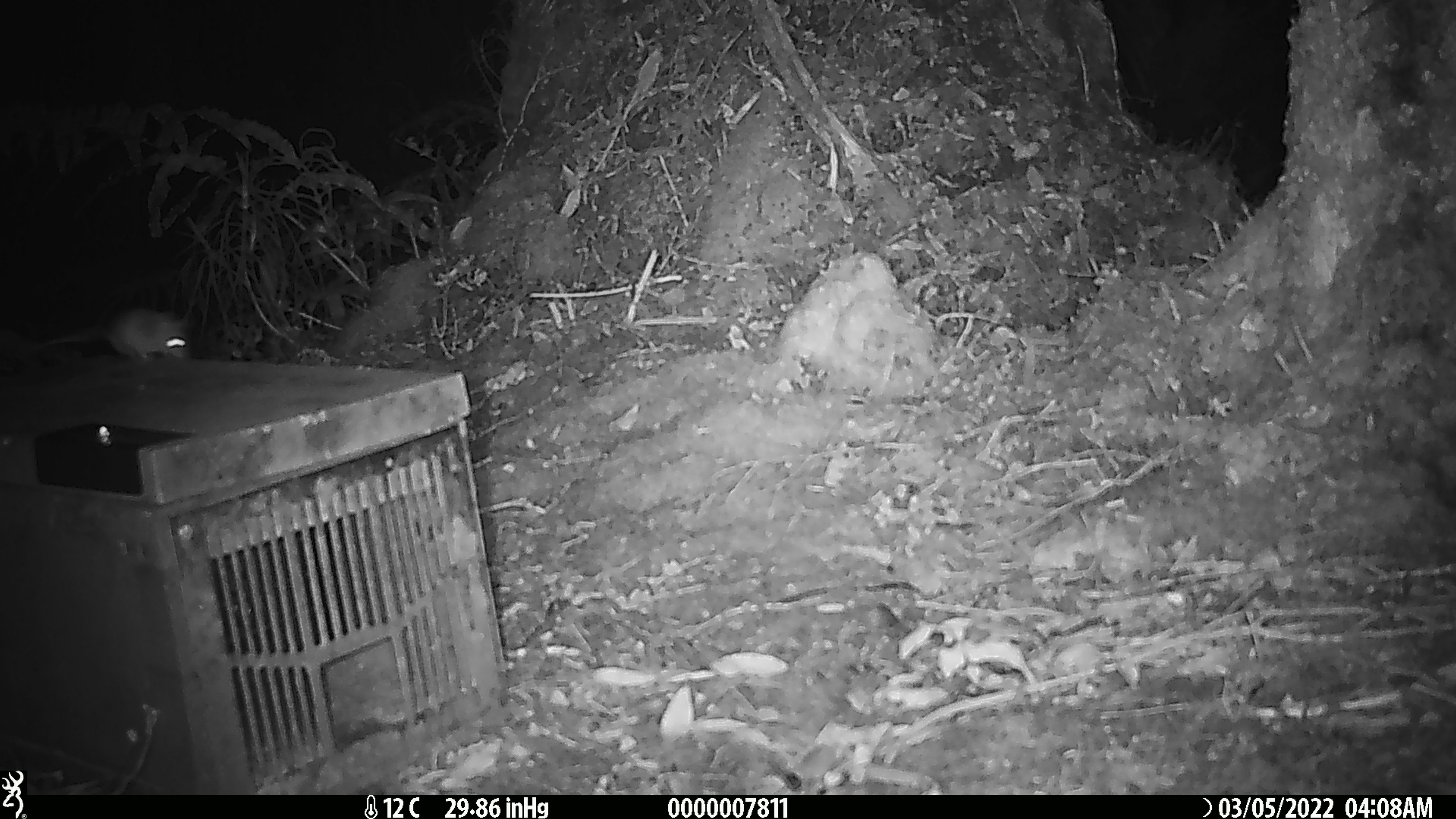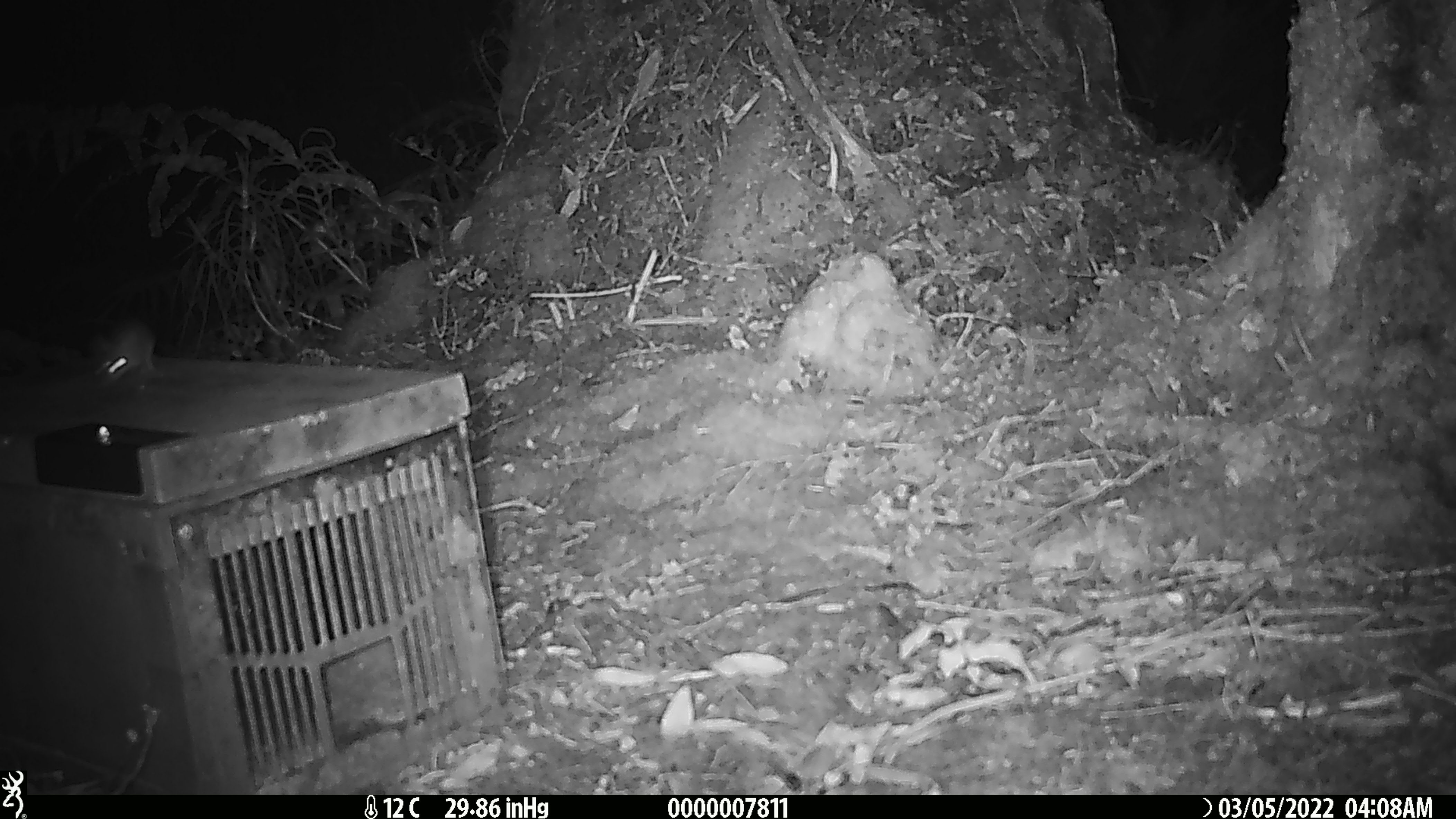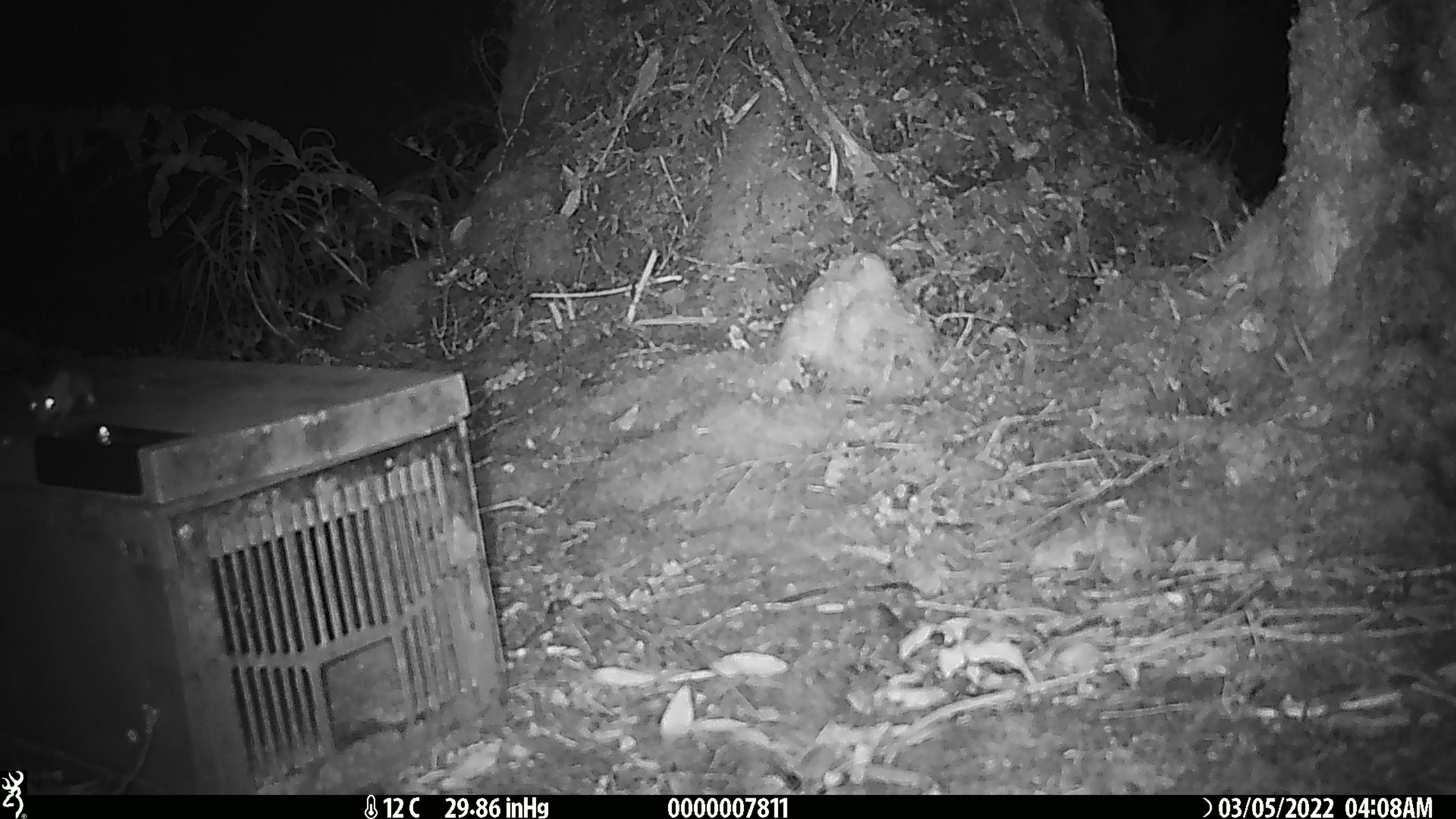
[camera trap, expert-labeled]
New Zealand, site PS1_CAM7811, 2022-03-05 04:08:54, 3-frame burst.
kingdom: Animalia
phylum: Chordata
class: Mammalia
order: Rodentia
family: Muridae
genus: Mus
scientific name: Mus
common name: mouse